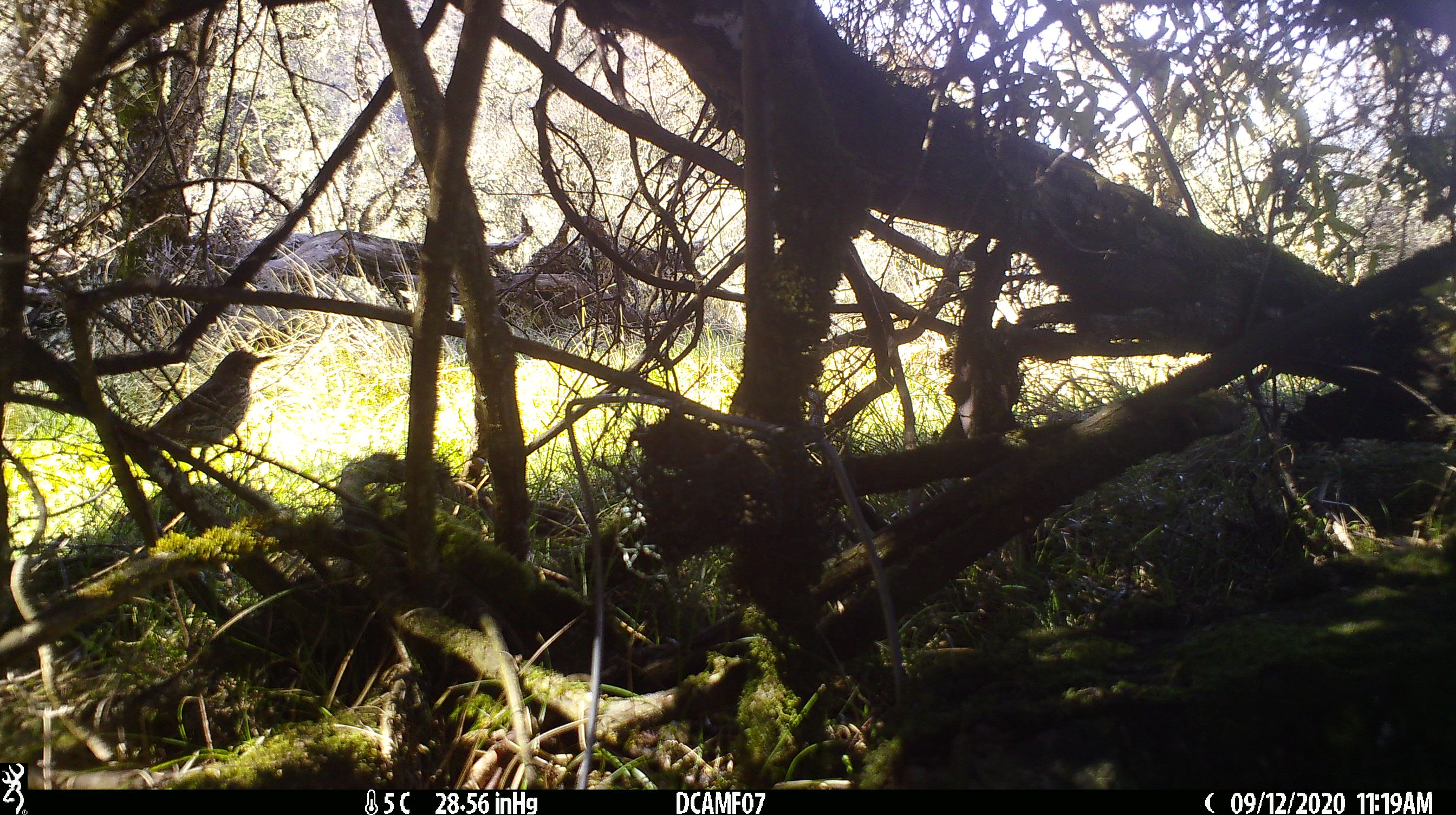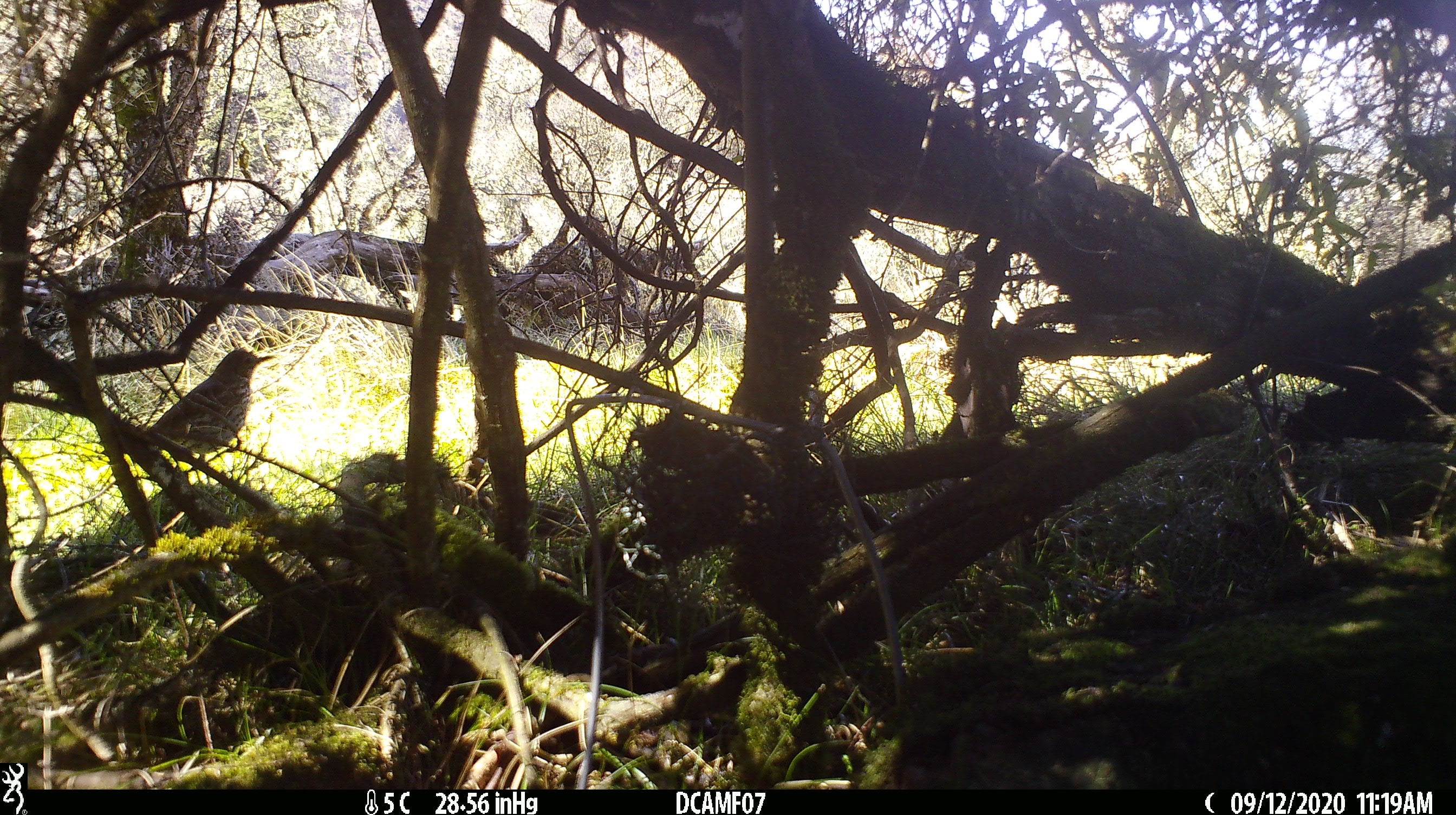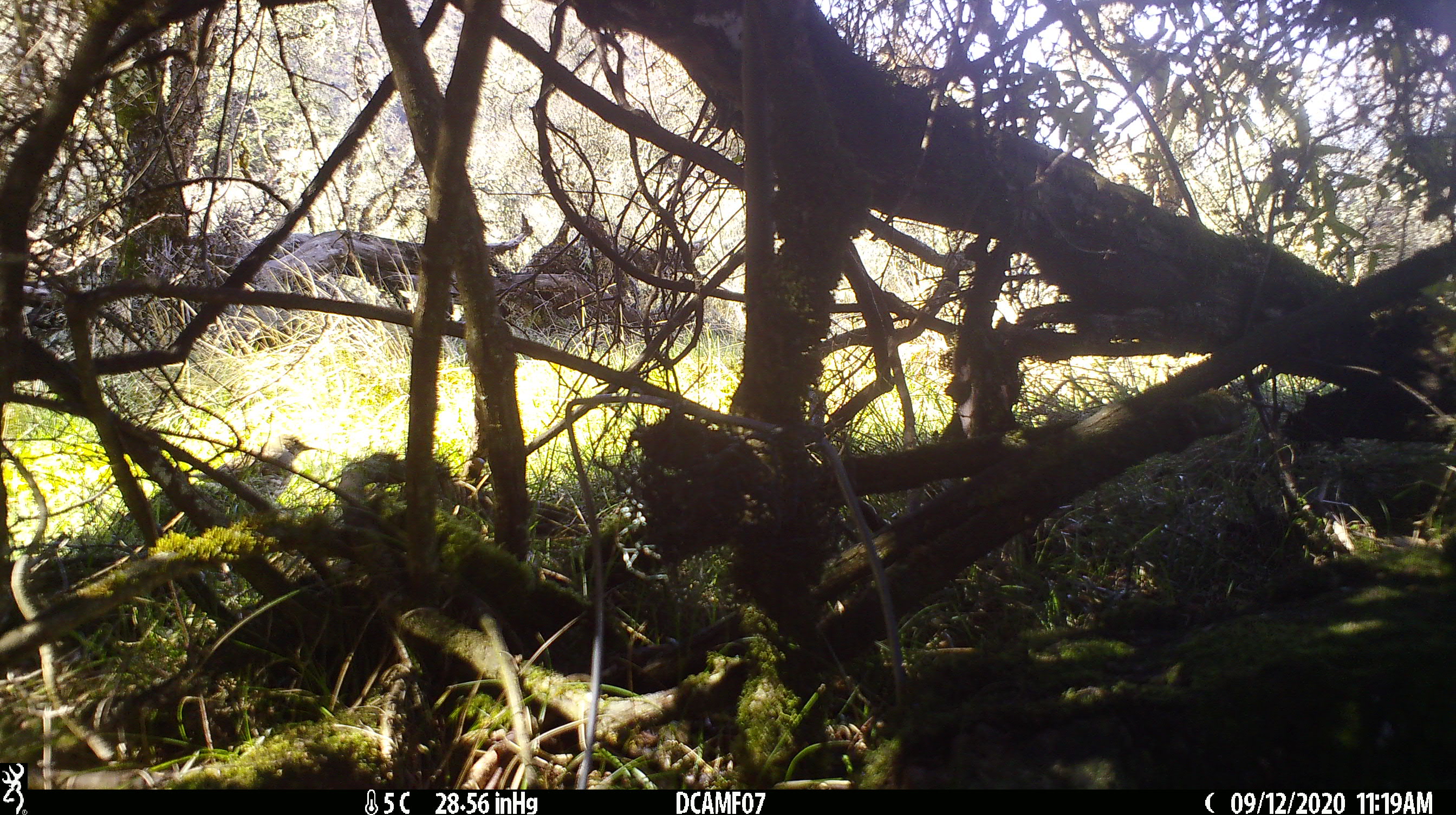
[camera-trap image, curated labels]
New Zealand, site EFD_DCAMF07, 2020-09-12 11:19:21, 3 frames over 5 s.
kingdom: Animalia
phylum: Chordata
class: Aves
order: Passeriformes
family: Turdidae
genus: Turdus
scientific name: Turdus philomelos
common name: song thrush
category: thrush